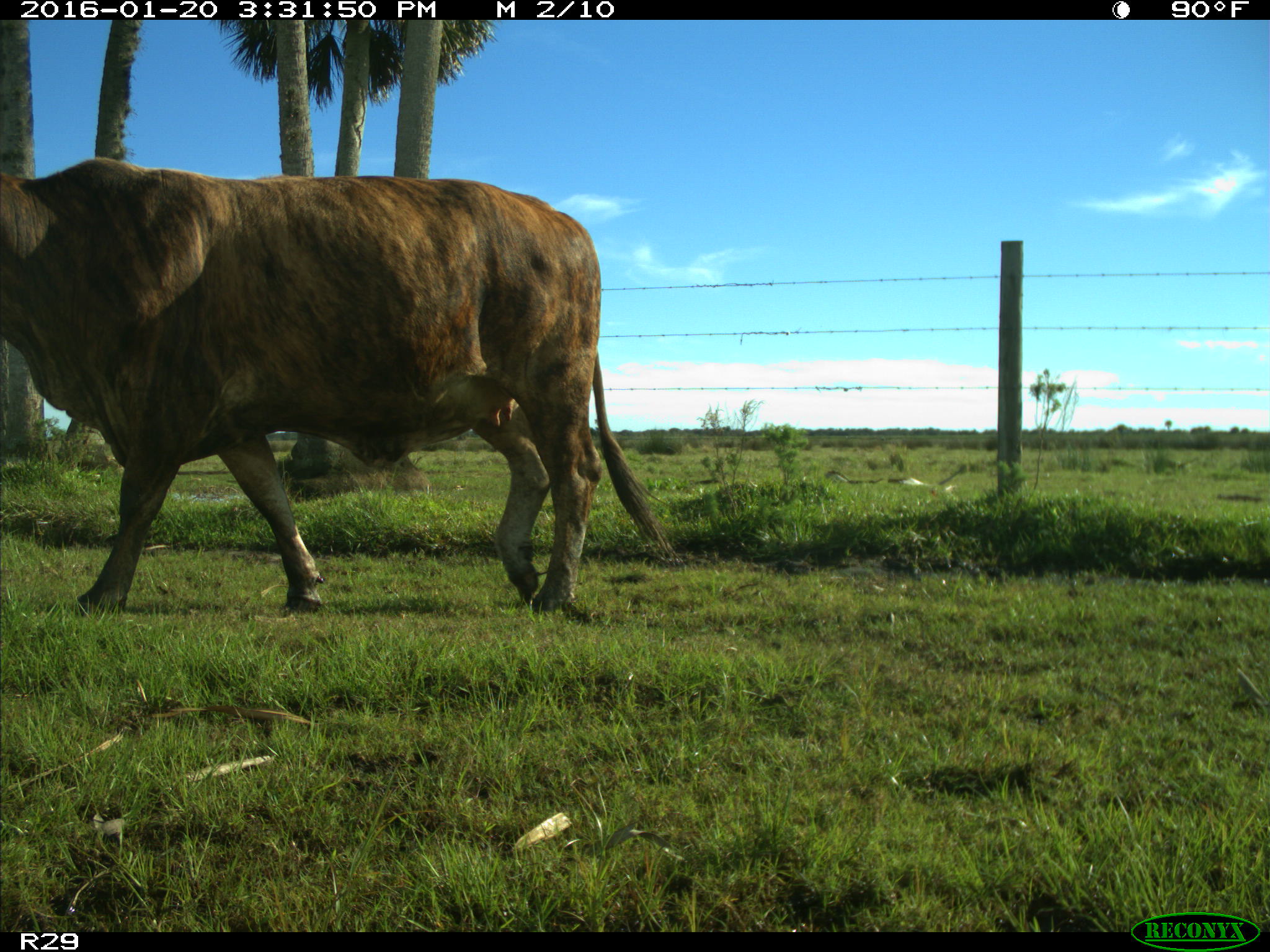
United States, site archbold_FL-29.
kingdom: Animalia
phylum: Chordata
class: Mammalia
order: Artiodactyla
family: Bovidae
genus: Bos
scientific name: Bos taurus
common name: domestic cow